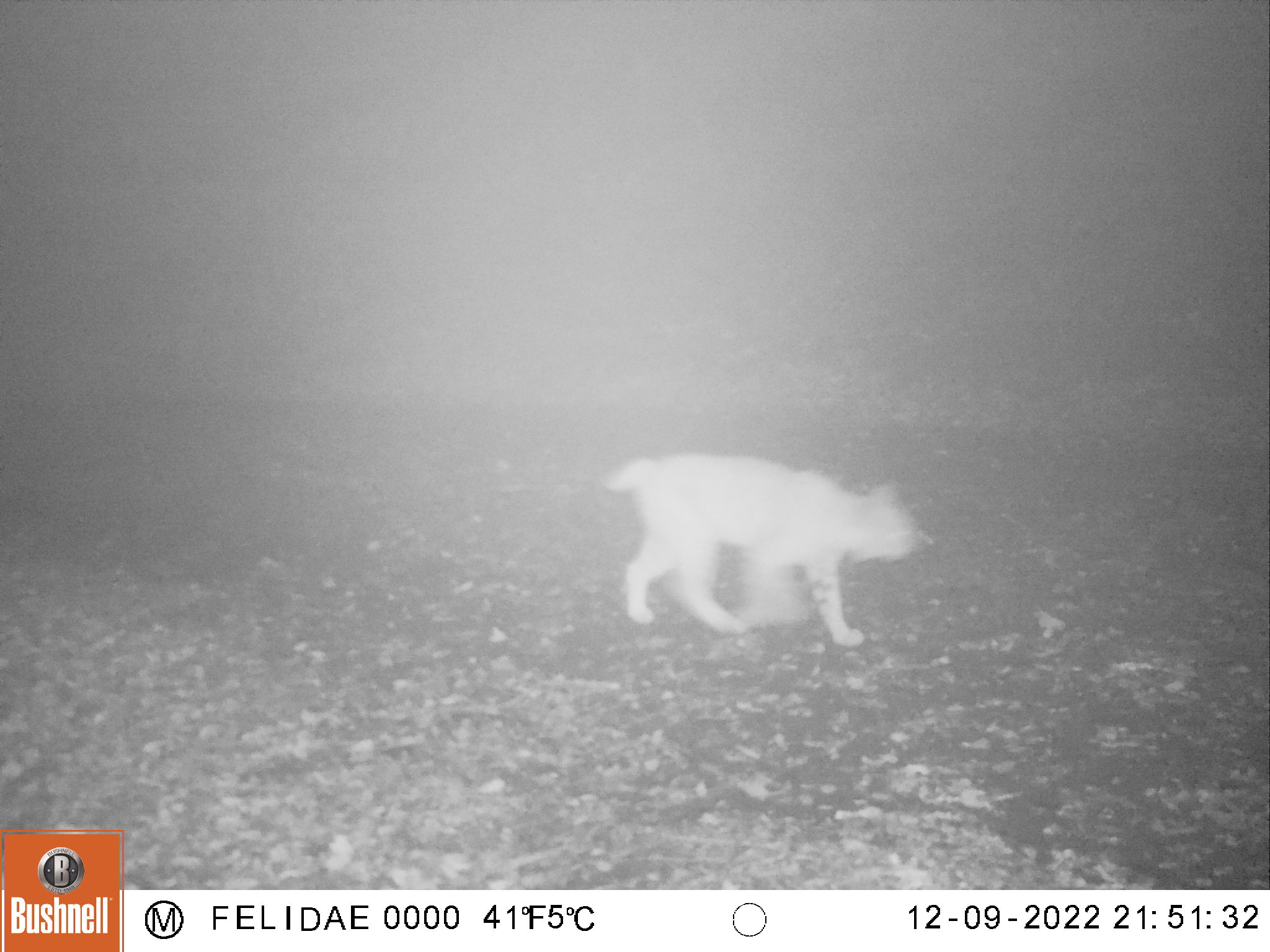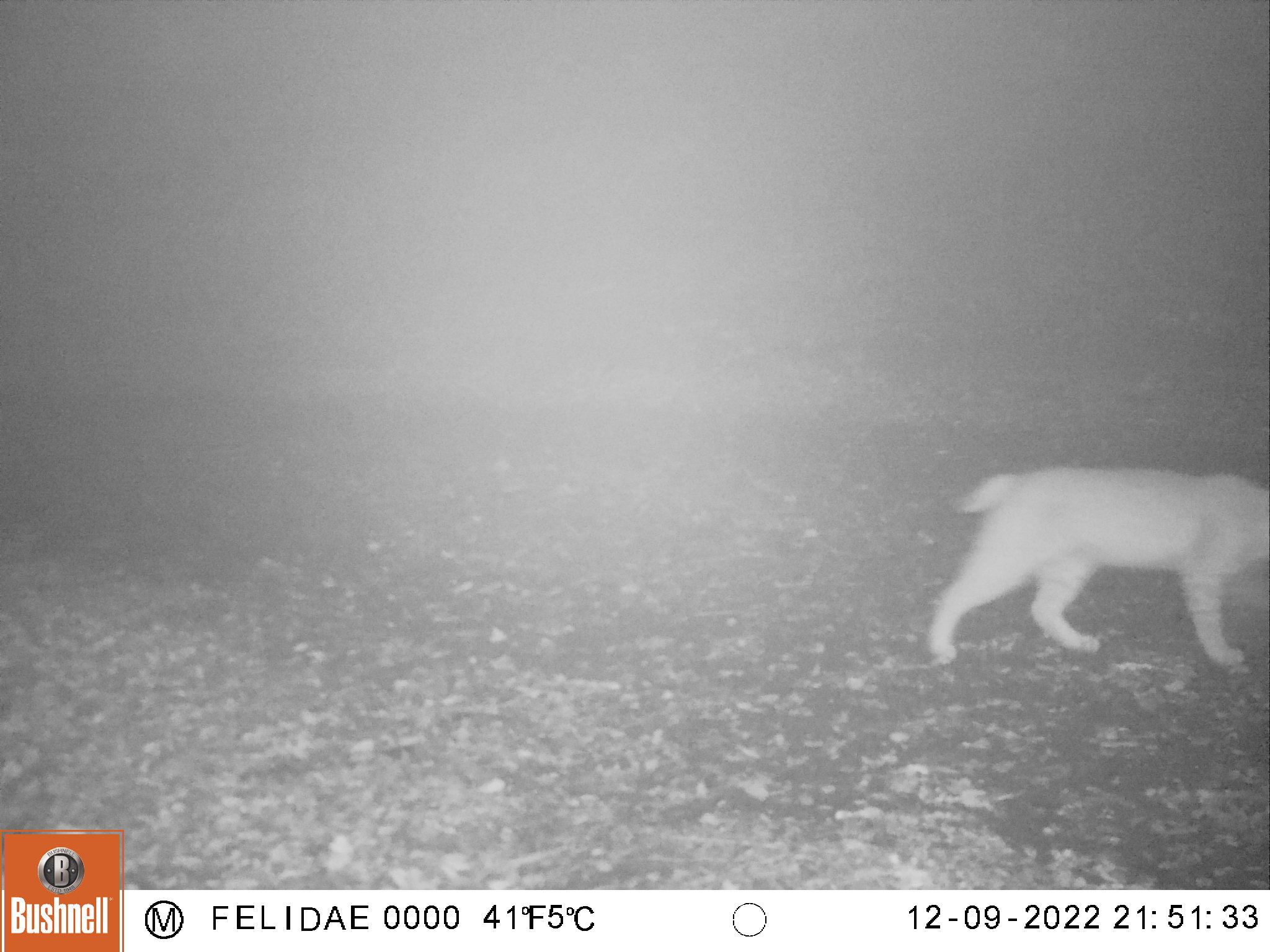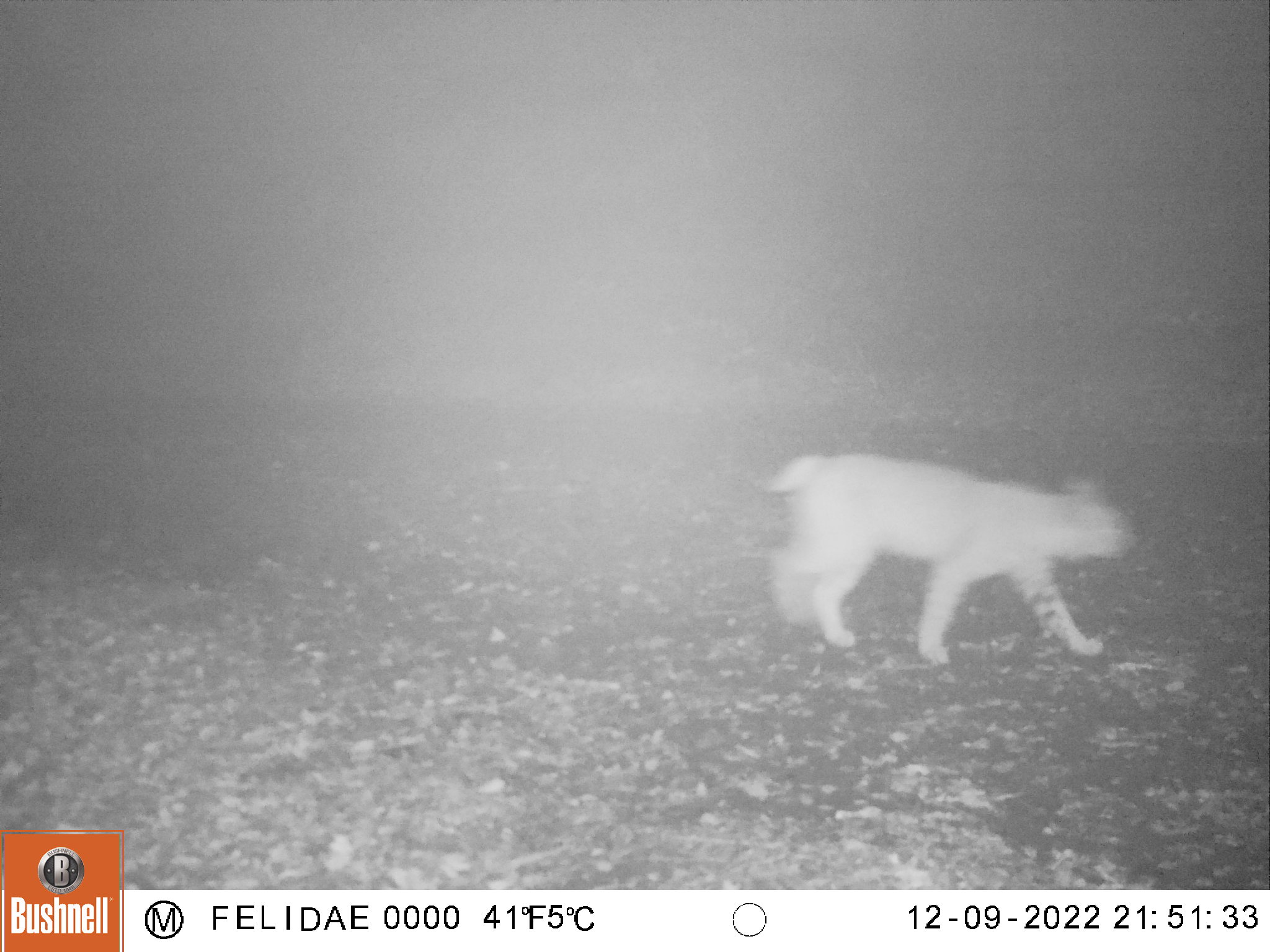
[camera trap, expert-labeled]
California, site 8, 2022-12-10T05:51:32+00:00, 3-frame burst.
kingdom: Animalia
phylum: Chordata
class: Mammalia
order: Carnivora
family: Felidae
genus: Lynx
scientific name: Lynx rufus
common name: bobcat